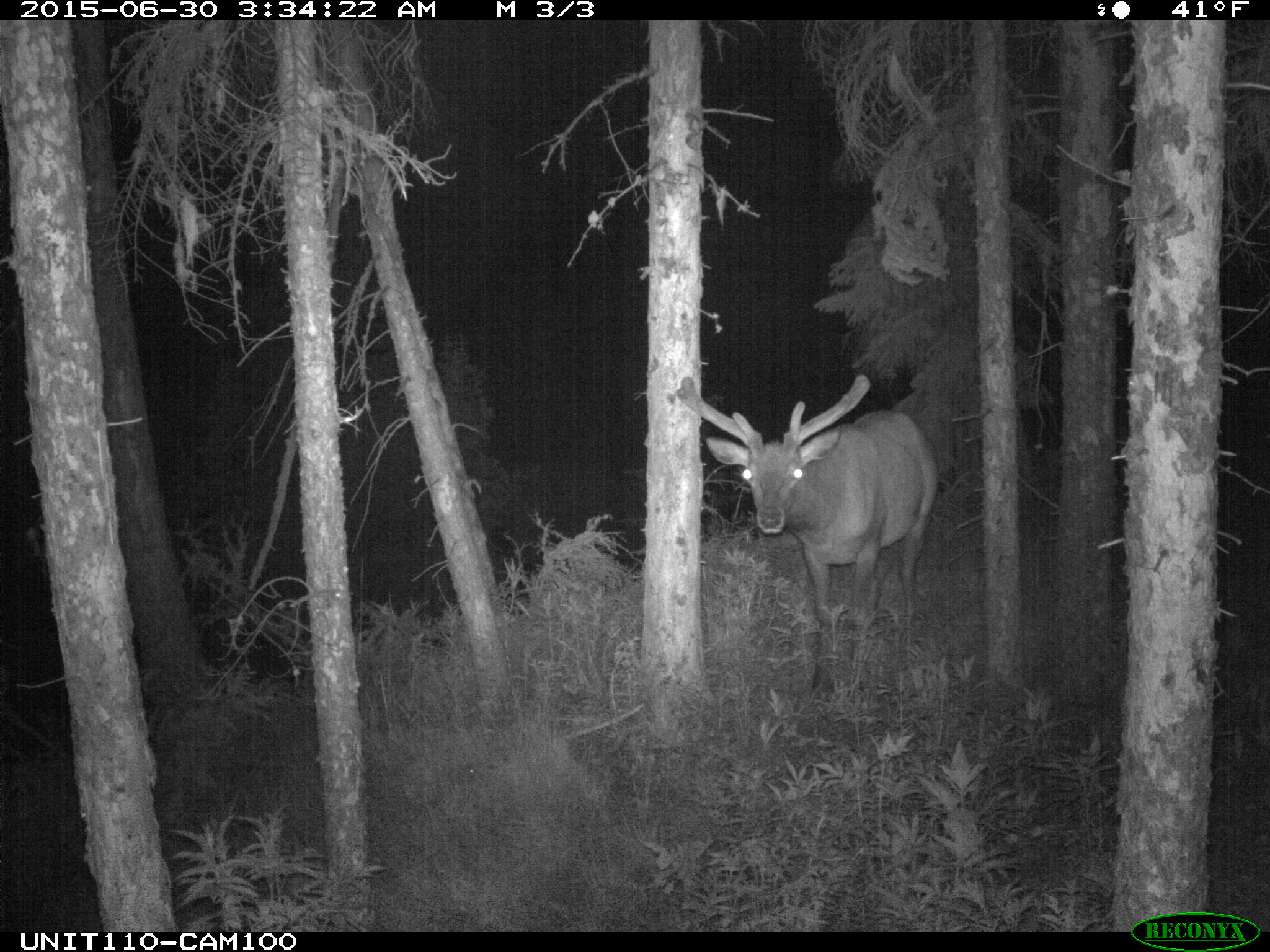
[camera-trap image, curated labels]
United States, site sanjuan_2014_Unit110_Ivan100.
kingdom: Animalia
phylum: Chordata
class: Mammalia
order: Artiodactyla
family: Cervidae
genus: Cervus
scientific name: Cervus elaphus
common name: red deer